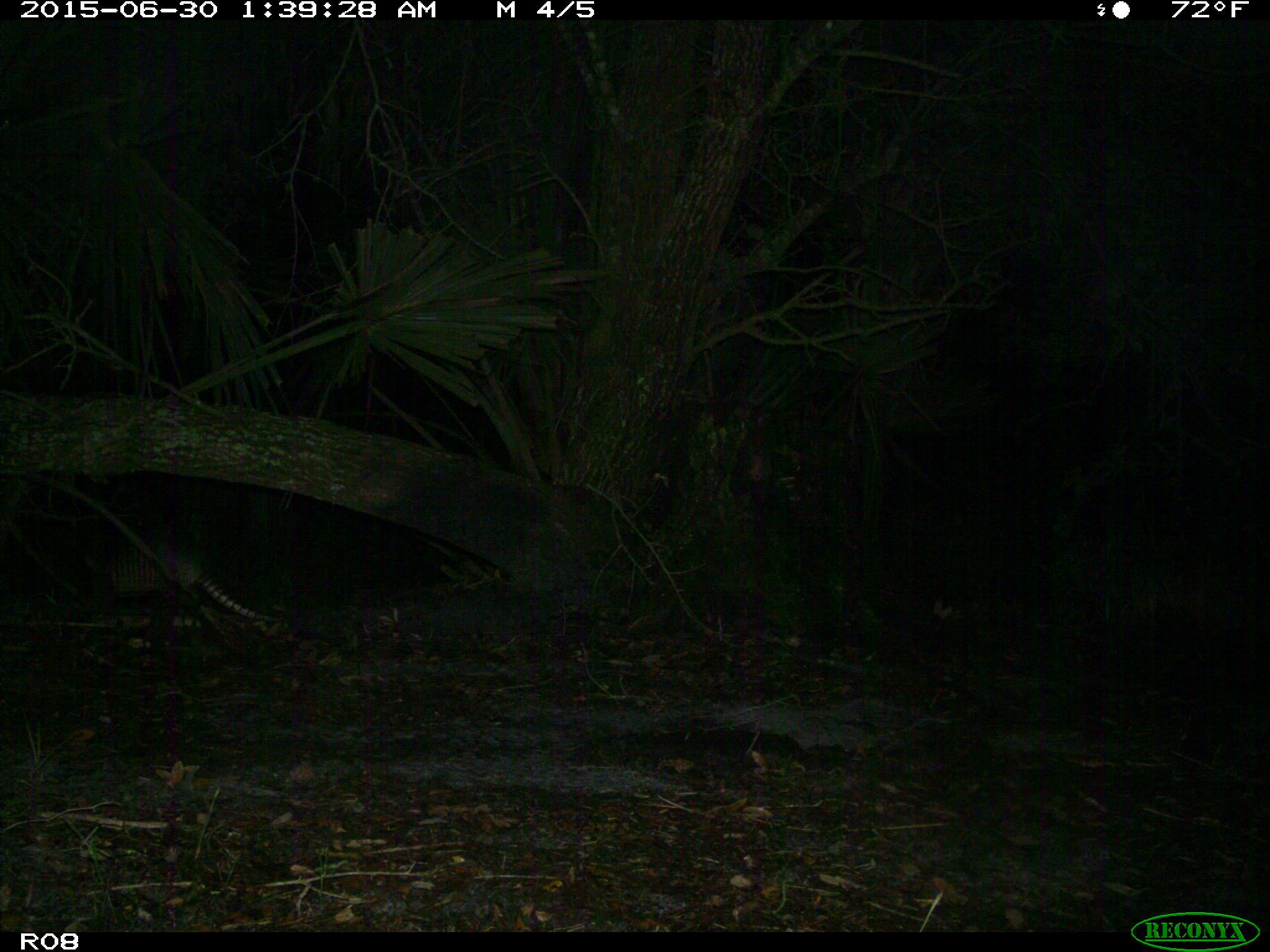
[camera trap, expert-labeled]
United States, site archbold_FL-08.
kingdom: Animalia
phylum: Chordata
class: Mammalia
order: Cingulata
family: Dasypodidae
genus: Dasypus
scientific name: Dasypus novemcinctus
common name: nine-banded armadillo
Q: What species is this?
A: Dasypus novemcinctus (nine-banded armadillo).